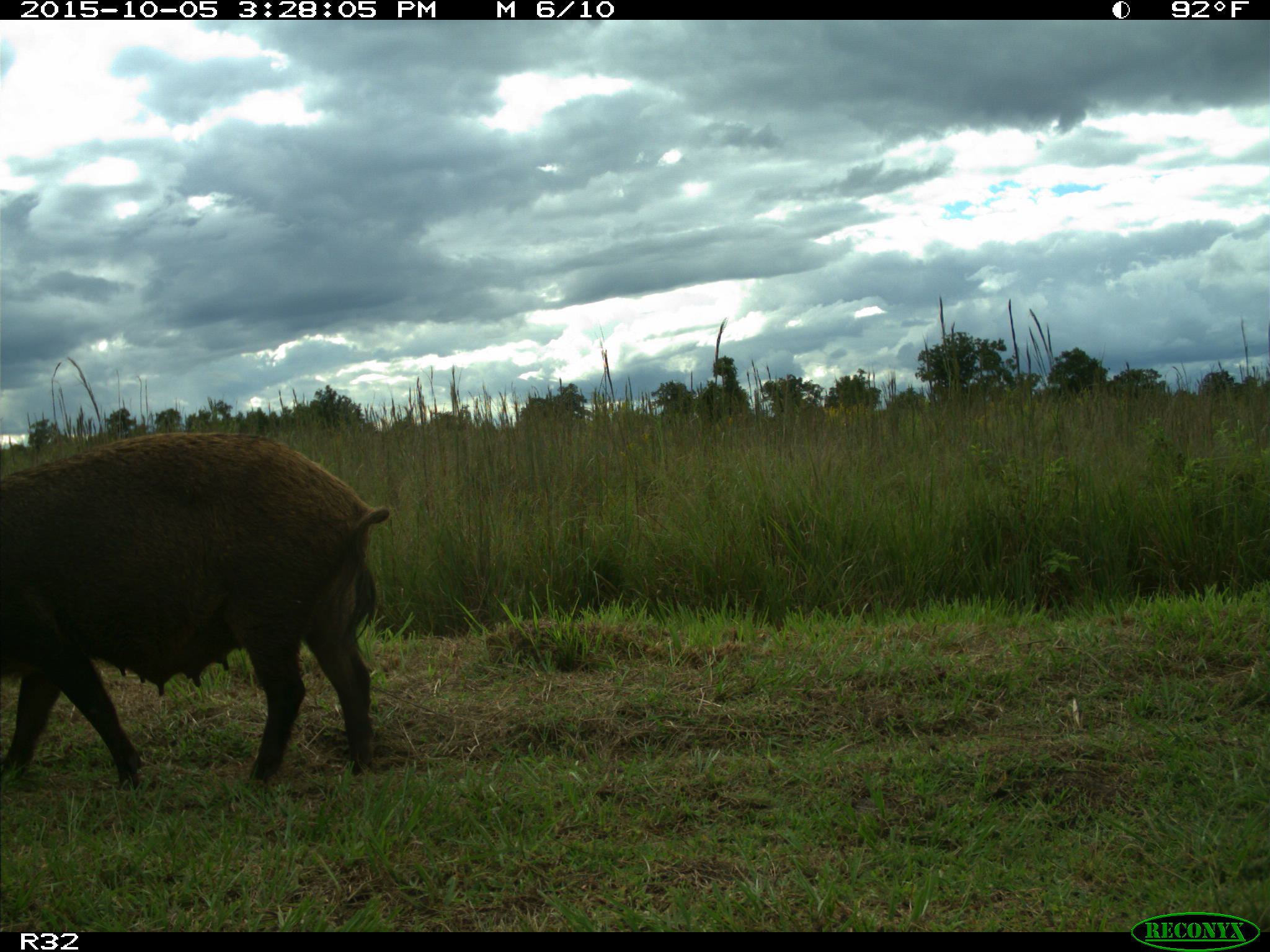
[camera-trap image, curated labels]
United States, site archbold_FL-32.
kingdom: Animalia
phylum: Chordata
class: Mammalia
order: Artiodactyla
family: Suidae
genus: Sus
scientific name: Sus scrofa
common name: wild boar